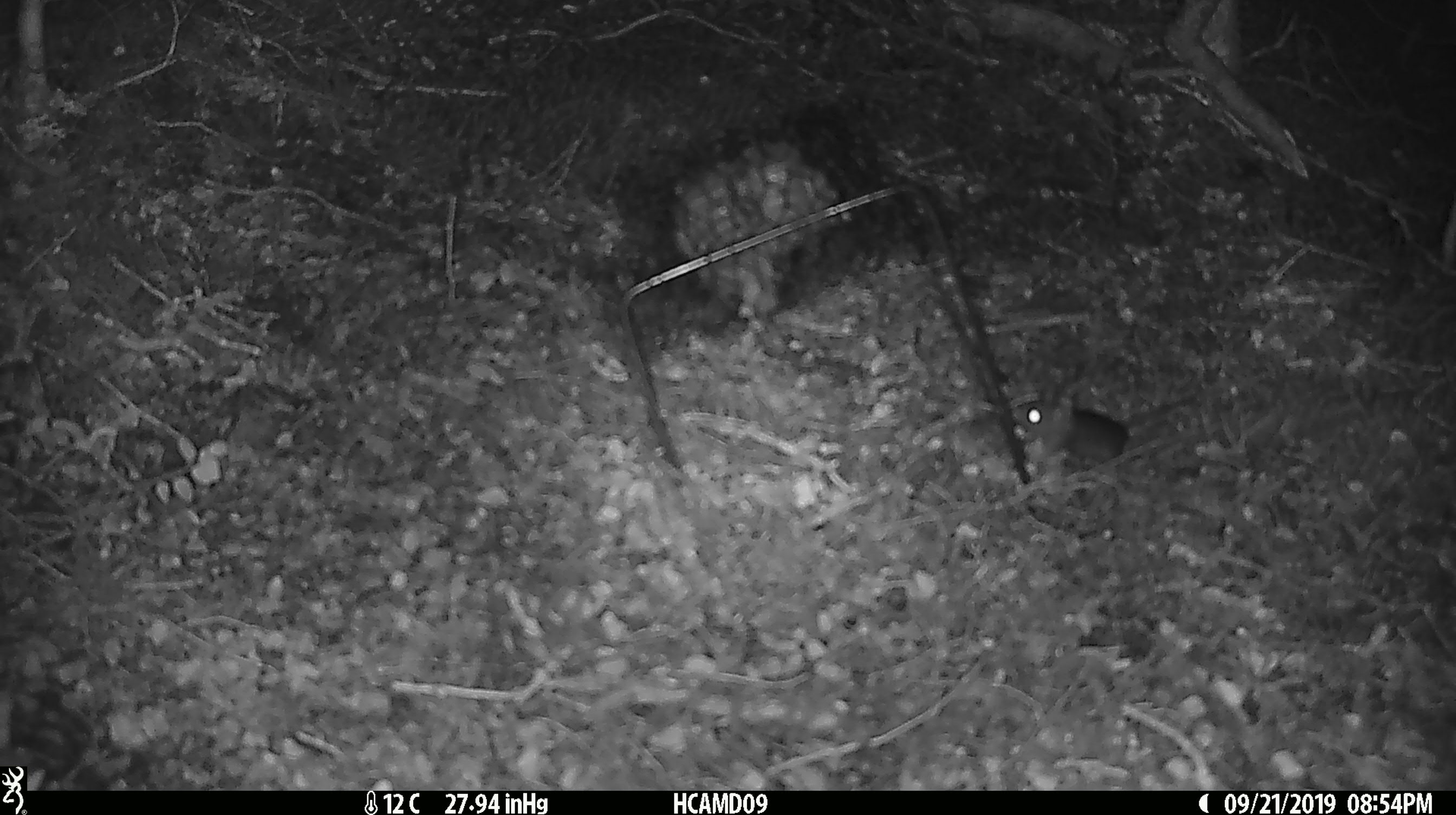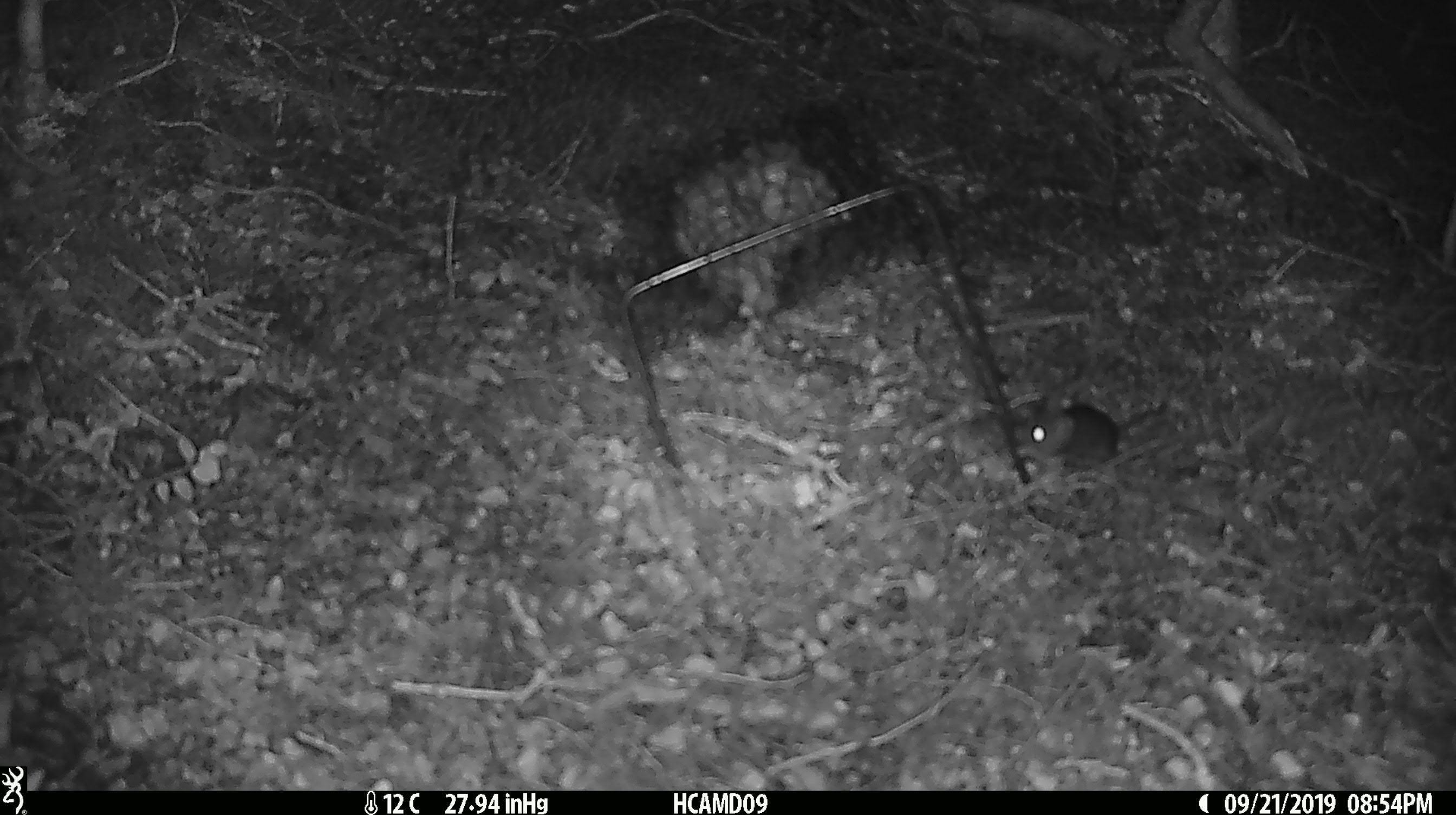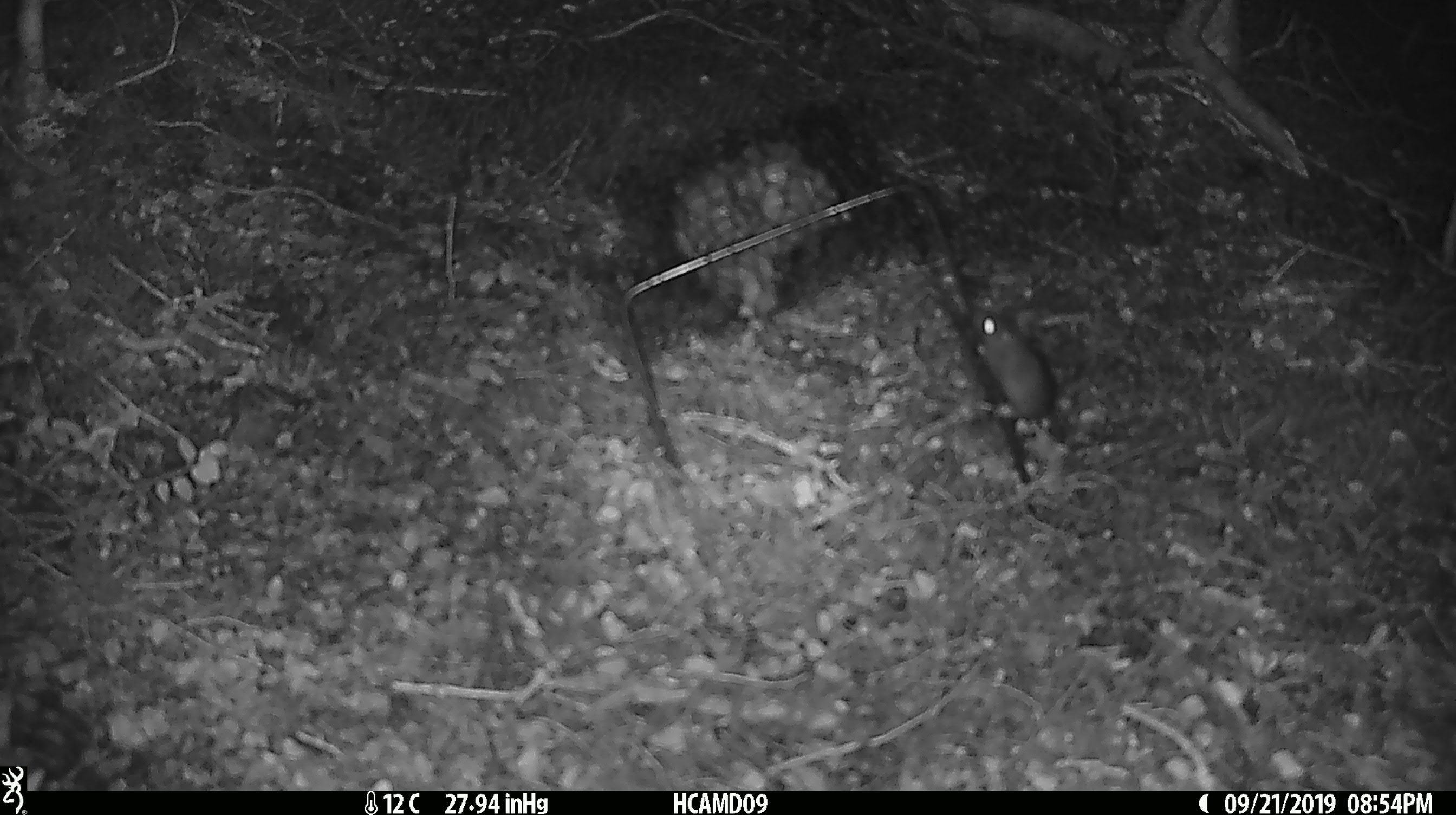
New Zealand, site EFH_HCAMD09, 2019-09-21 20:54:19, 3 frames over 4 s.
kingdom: Animalia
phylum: Chordata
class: Mammalia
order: Rodentia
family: Muridae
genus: Mus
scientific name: Mus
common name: mouse